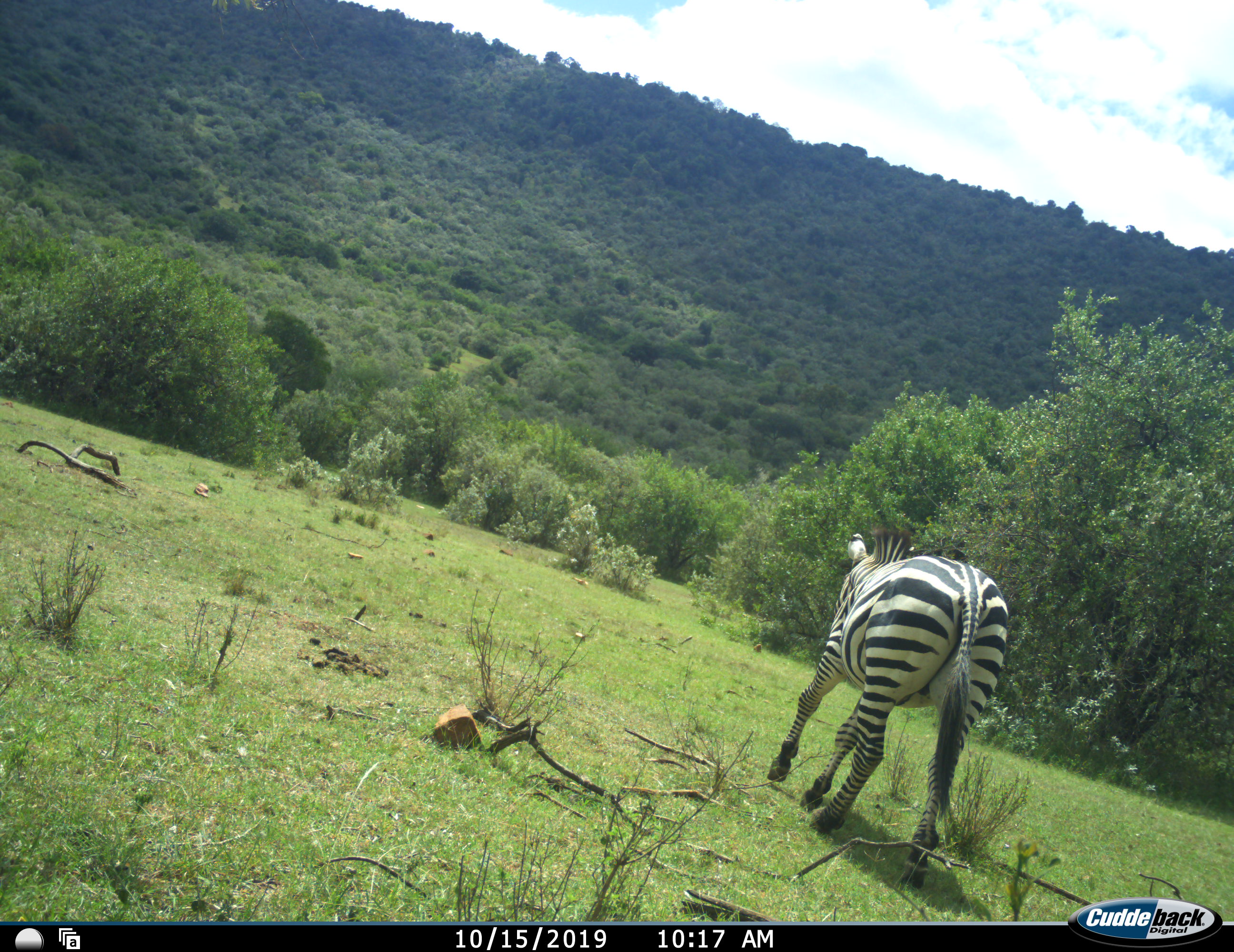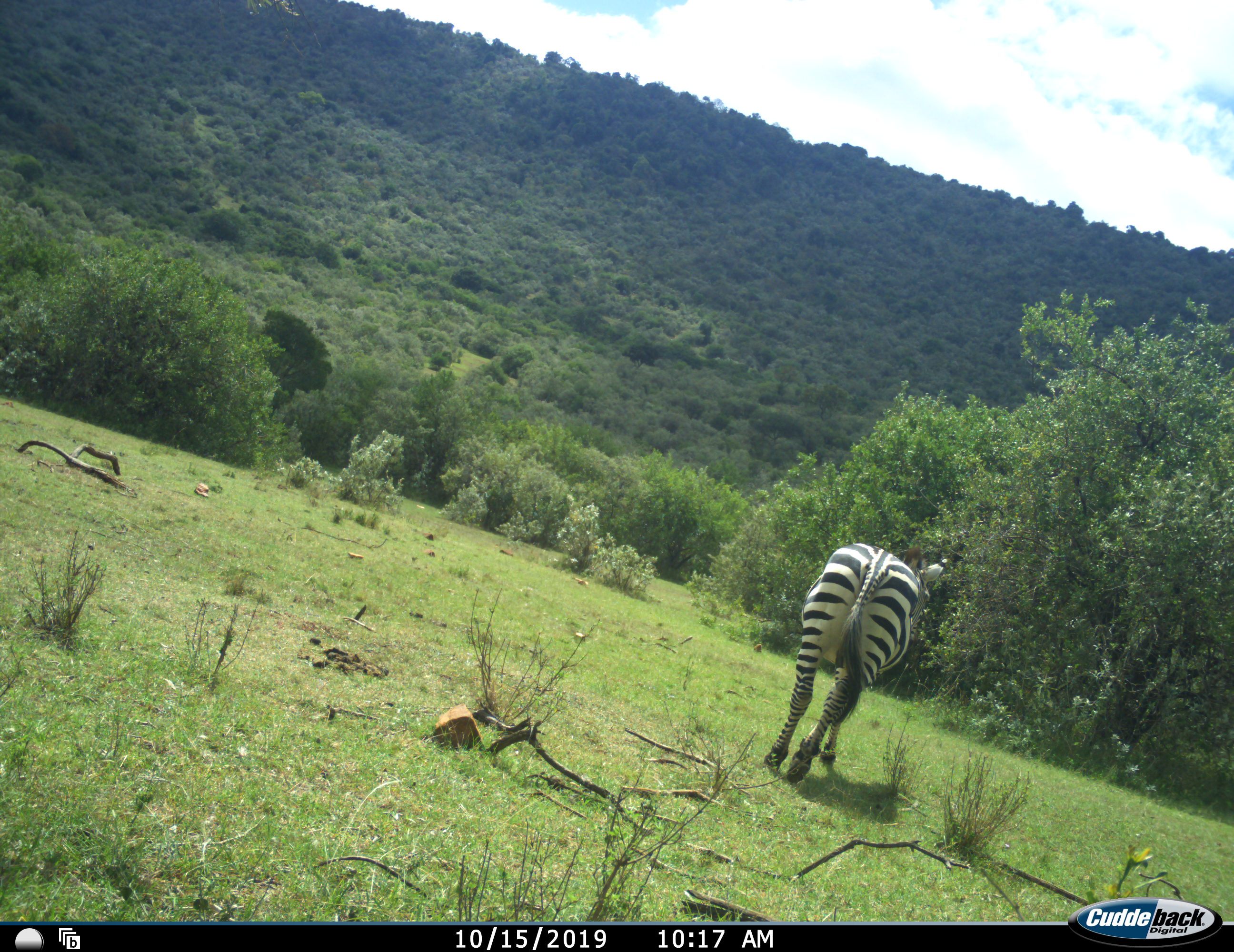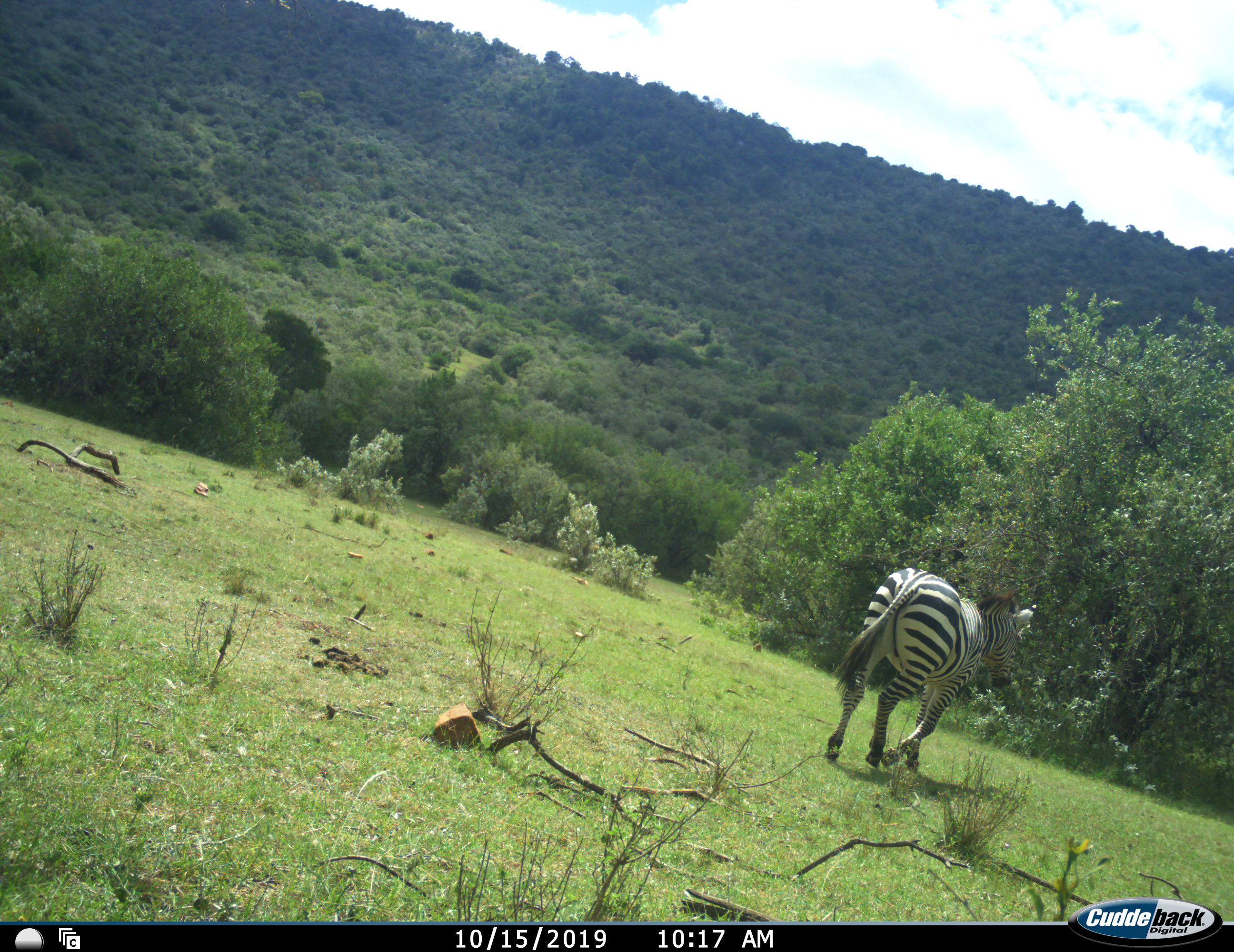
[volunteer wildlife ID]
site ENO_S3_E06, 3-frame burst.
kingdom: Animalia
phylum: Chordata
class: Mammalia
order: Perissodactyla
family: Equidae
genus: Equus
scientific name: Equus quagga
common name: plains zebra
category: zebraplains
Zebraplains (plains zebra) (Equus quagga), count 1. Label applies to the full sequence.